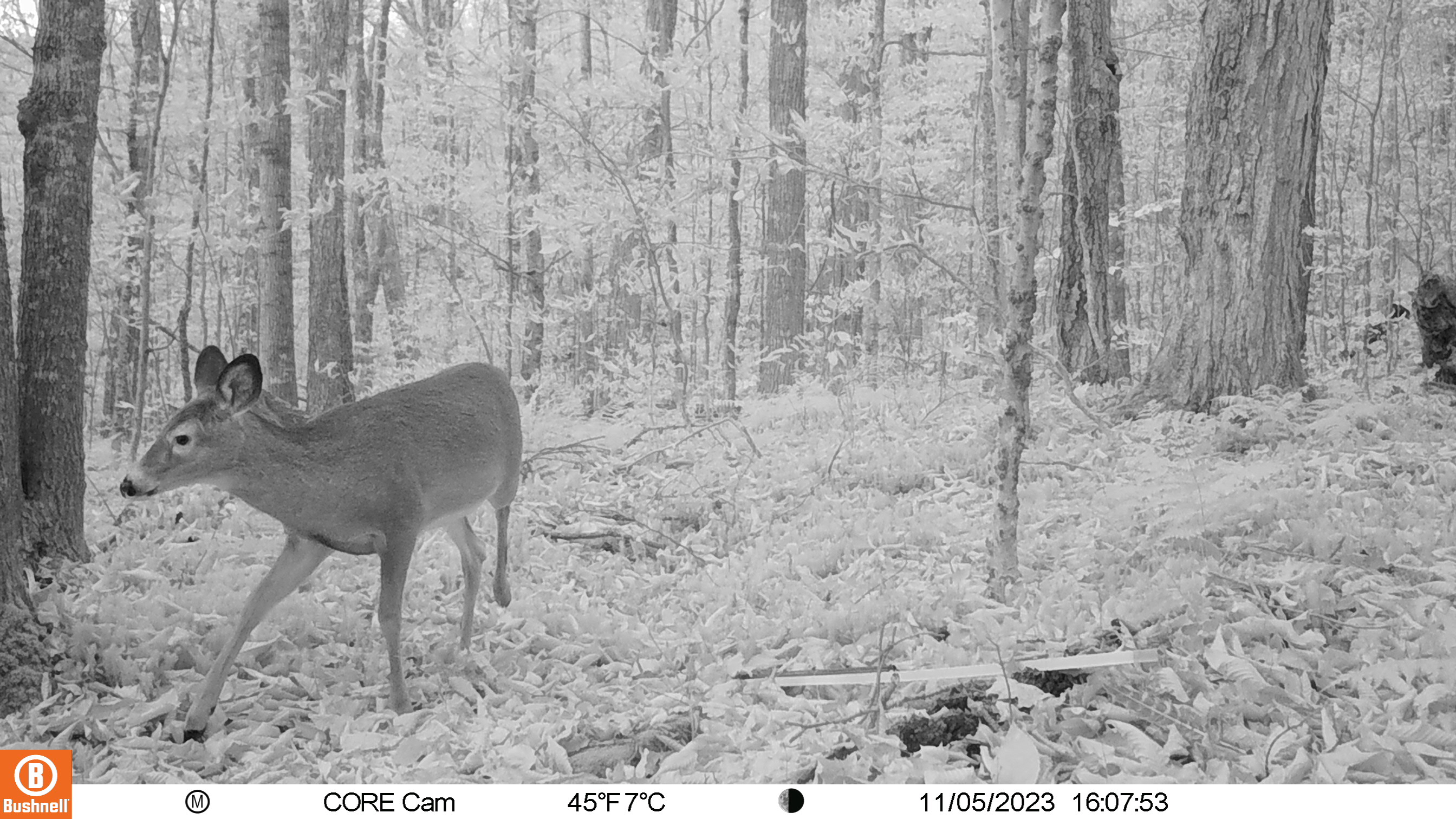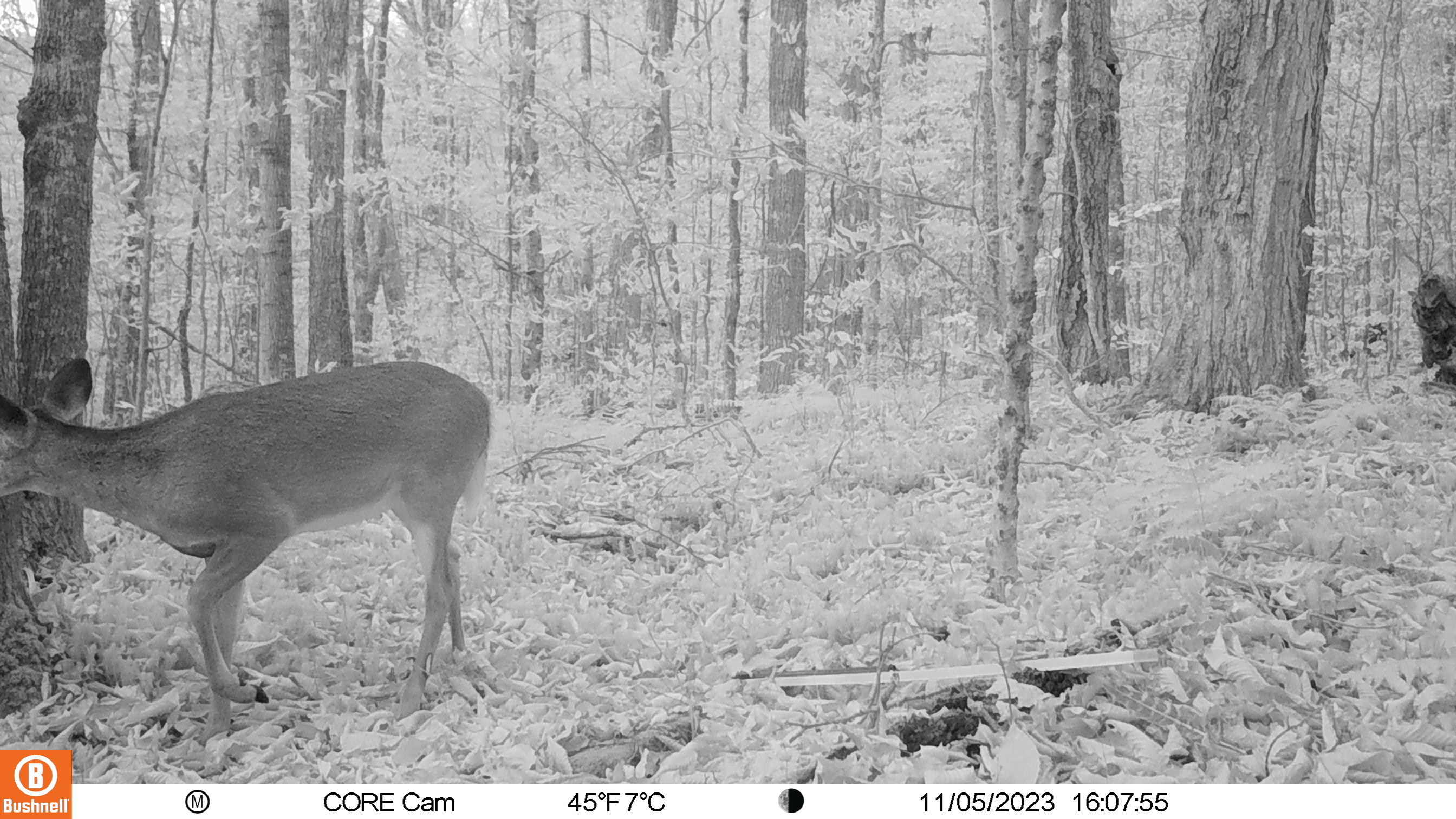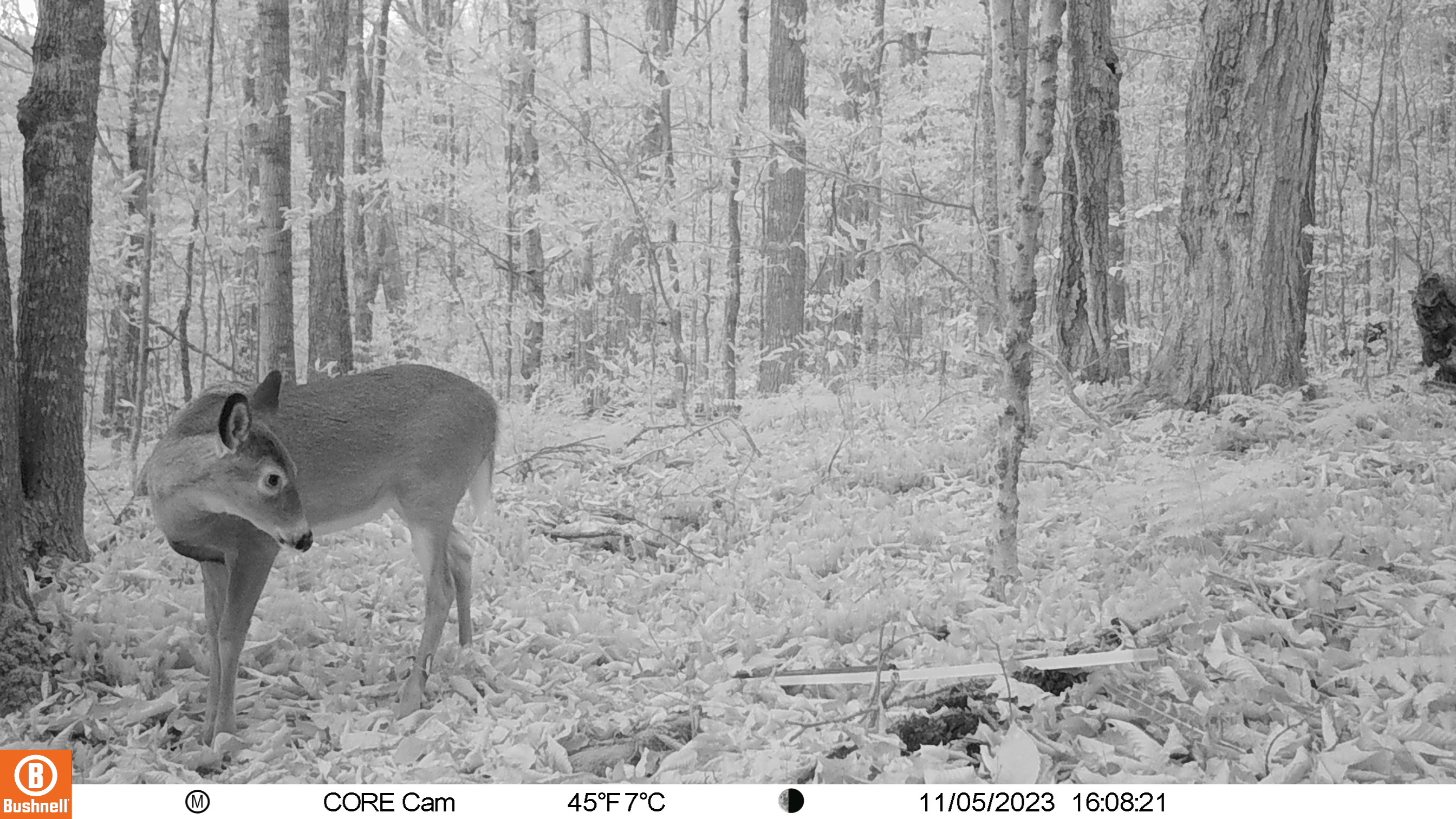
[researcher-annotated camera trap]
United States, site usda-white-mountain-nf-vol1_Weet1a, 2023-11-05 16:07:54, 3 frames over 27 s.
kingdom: Animalia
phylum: Chordata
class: Mammalia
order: Artiodactyla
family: Cervidae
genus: Odocoileus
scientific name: Odocoileus virginianus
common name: white-tailed deer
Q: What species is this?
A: White-tailed deer (Odocoileus virginianus).